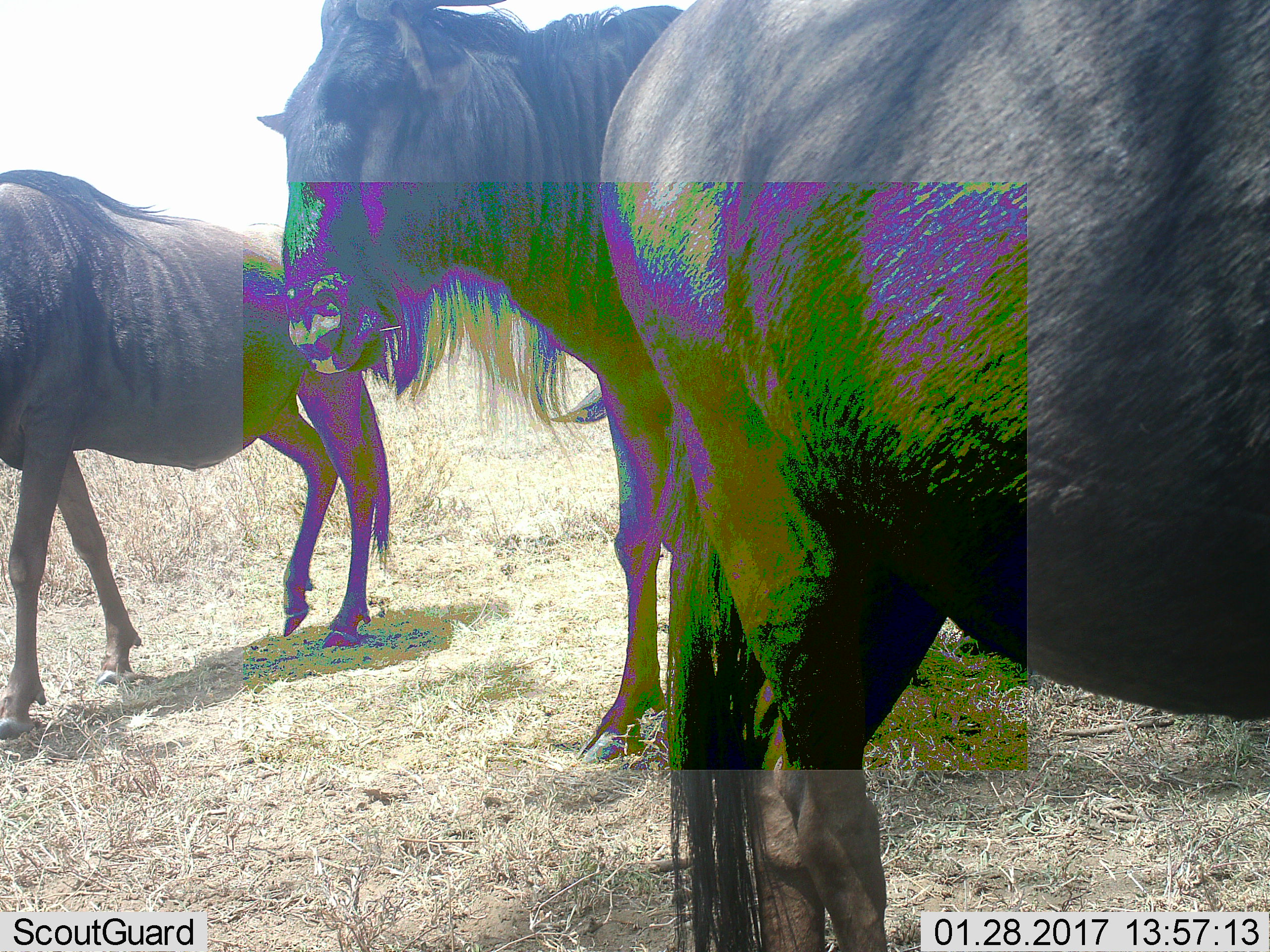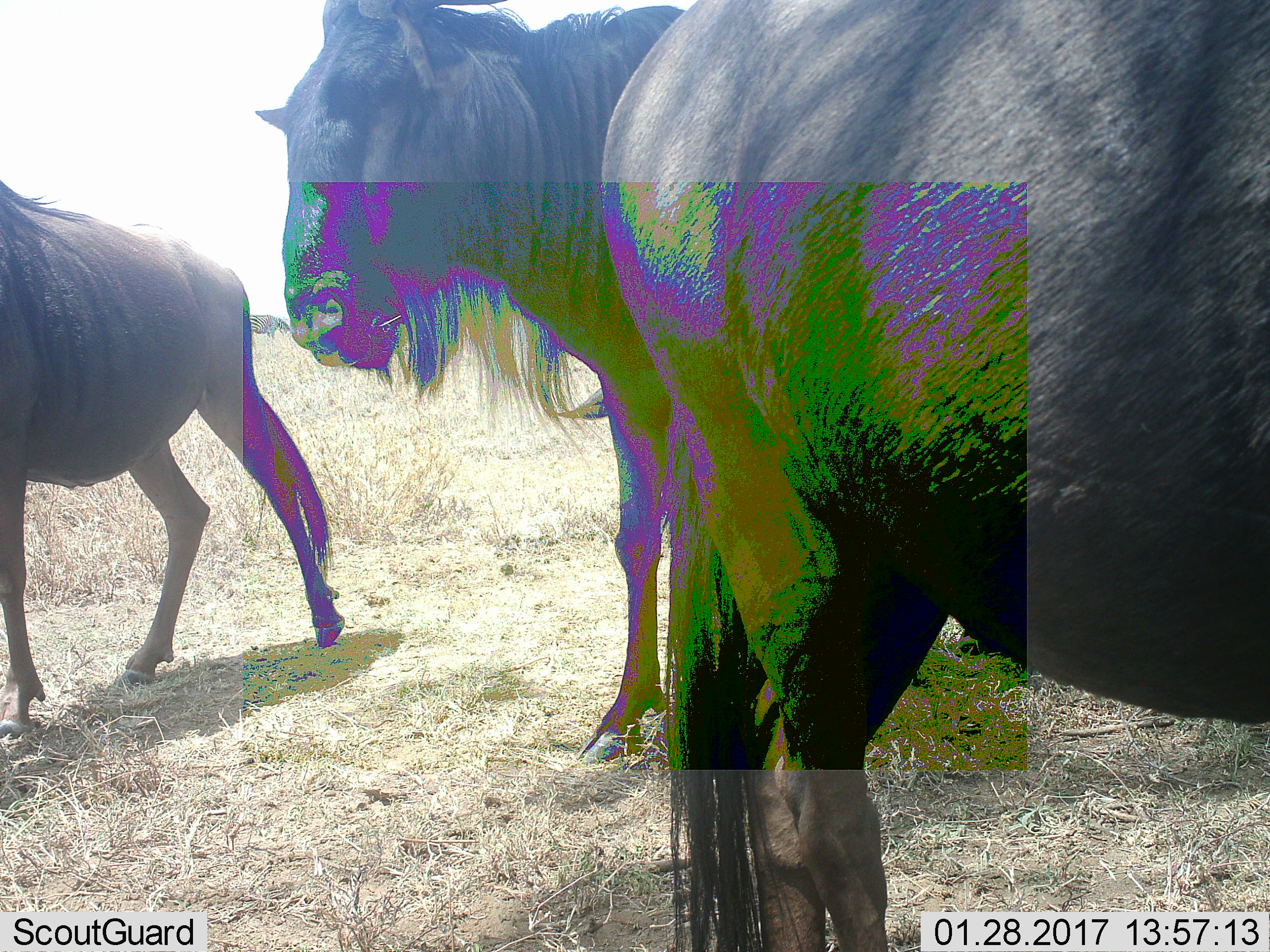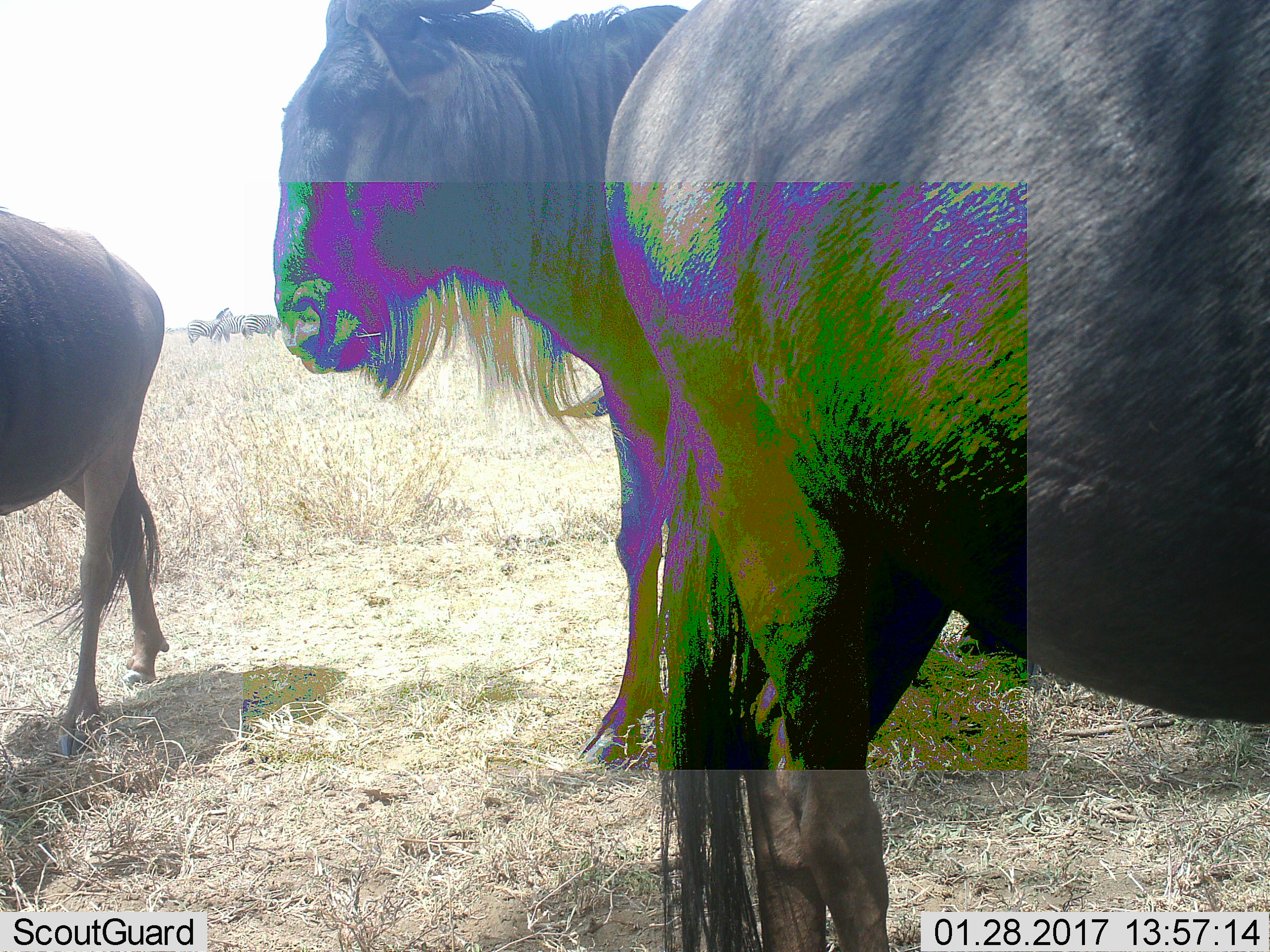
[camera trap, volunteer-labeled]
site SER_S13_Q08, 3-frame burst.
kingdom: Animalia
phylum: Chordata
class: Mammalia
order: Artiodactyla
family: Bovidae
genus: Connochaetes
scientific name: Connochaetes taurinus taurinus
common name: blue wildebeest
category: wildebeestblue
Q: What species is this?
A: Wildebeestblue (blue wildebeest) (Connochaetes taurinus taurinus).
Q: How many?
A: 3.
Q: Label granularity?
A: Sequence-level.